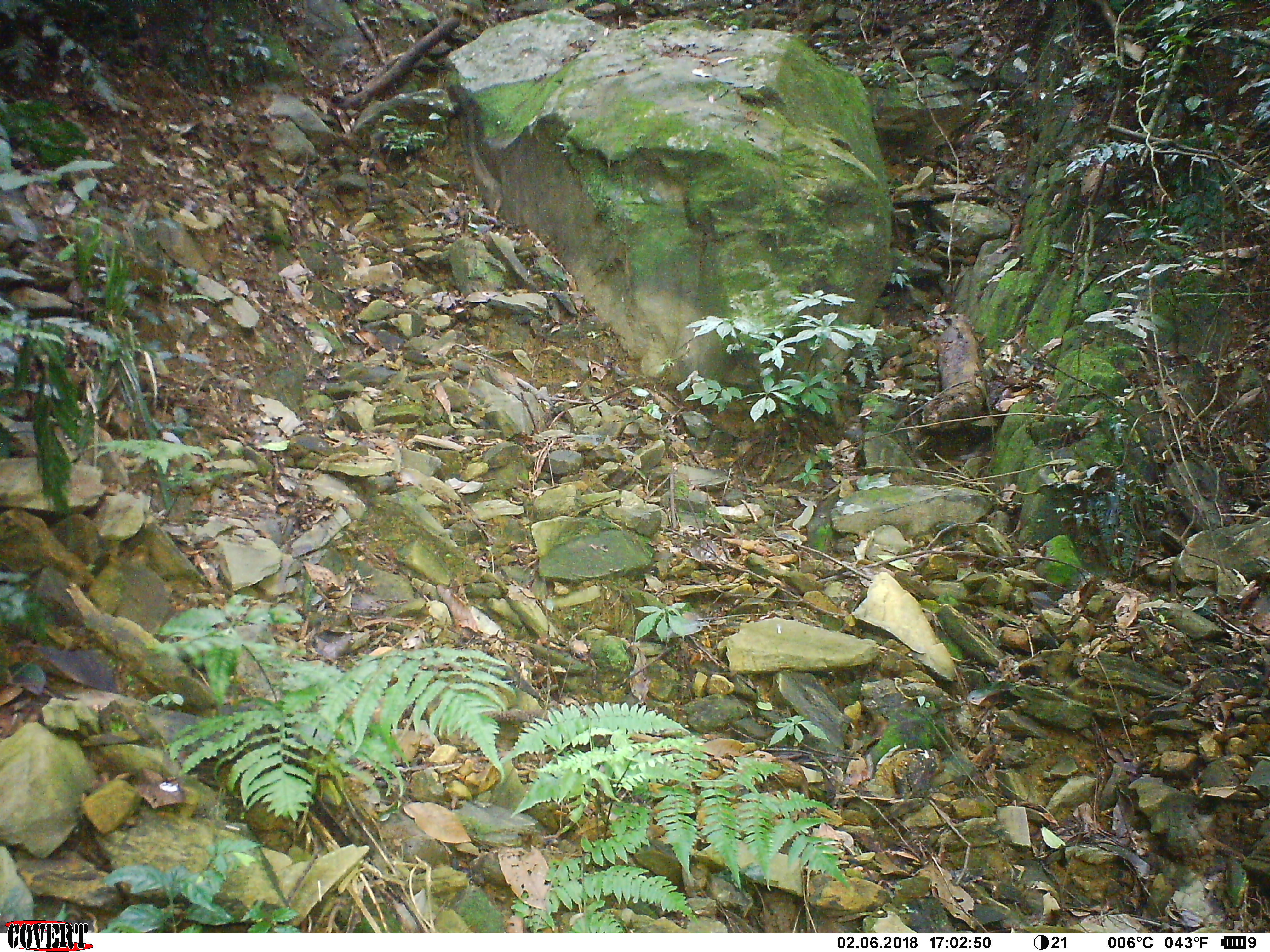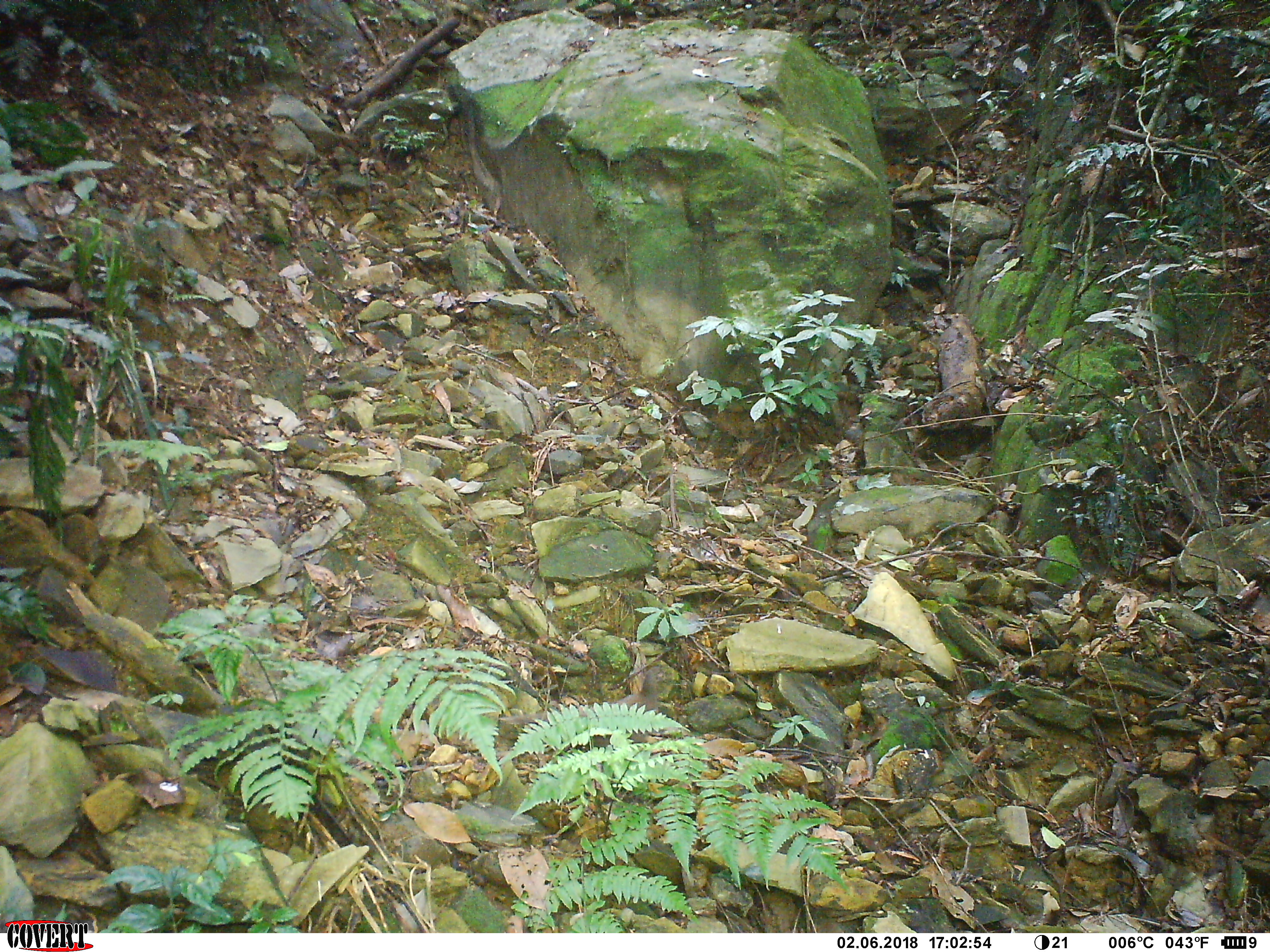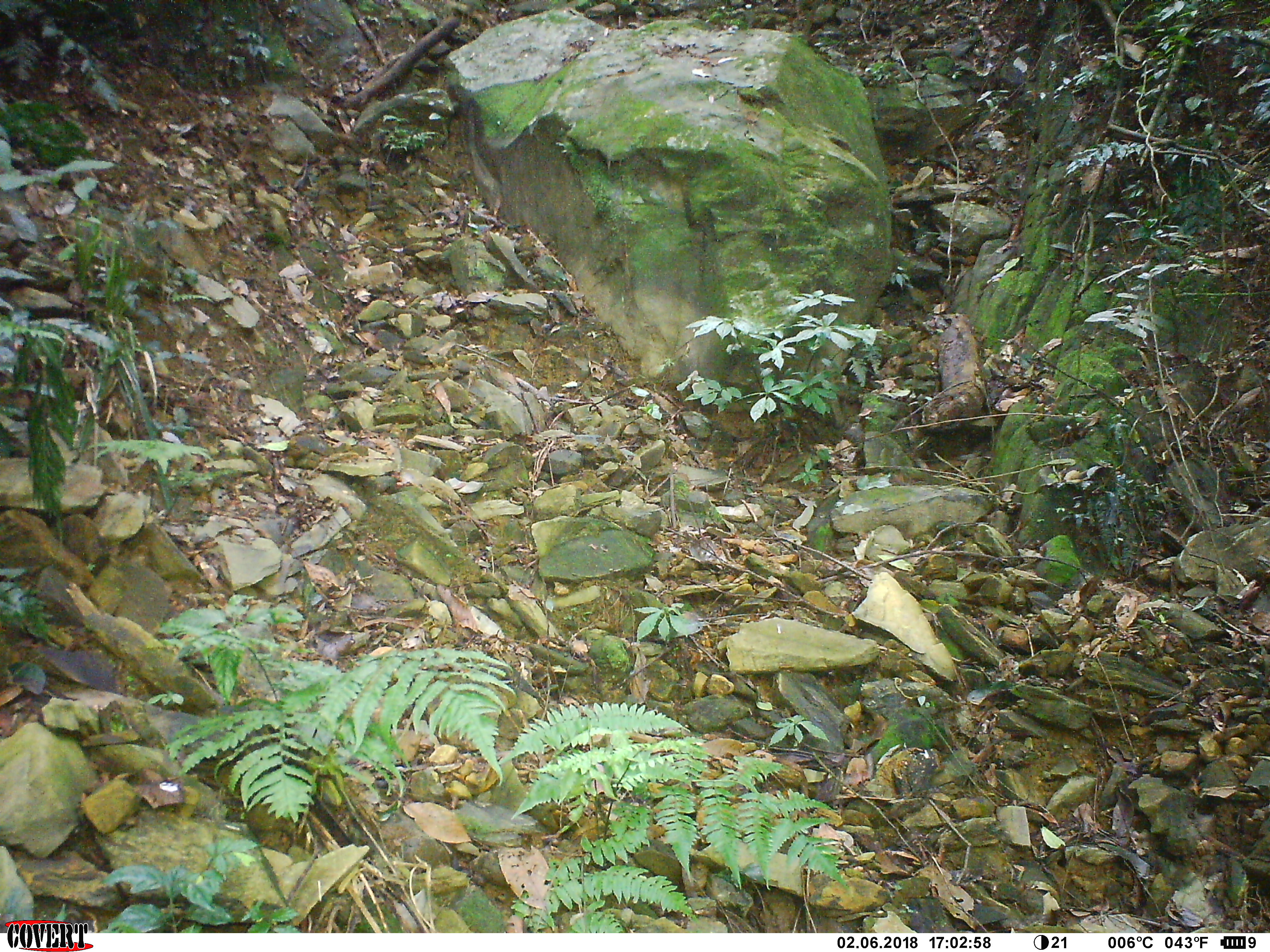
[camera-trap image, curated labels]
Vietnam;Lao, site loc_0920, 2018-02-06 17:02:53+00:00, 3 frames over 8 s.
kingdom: Animalia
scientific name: Animalia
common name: animal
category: unidentified animal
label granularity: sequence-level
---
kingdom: Animalia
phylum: Chordata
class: Mammalia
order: Carnivora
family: Mustelidae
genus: Martes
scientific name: Martes flavigula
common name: yellow-throated marten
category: yellow throated marten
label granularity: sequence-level